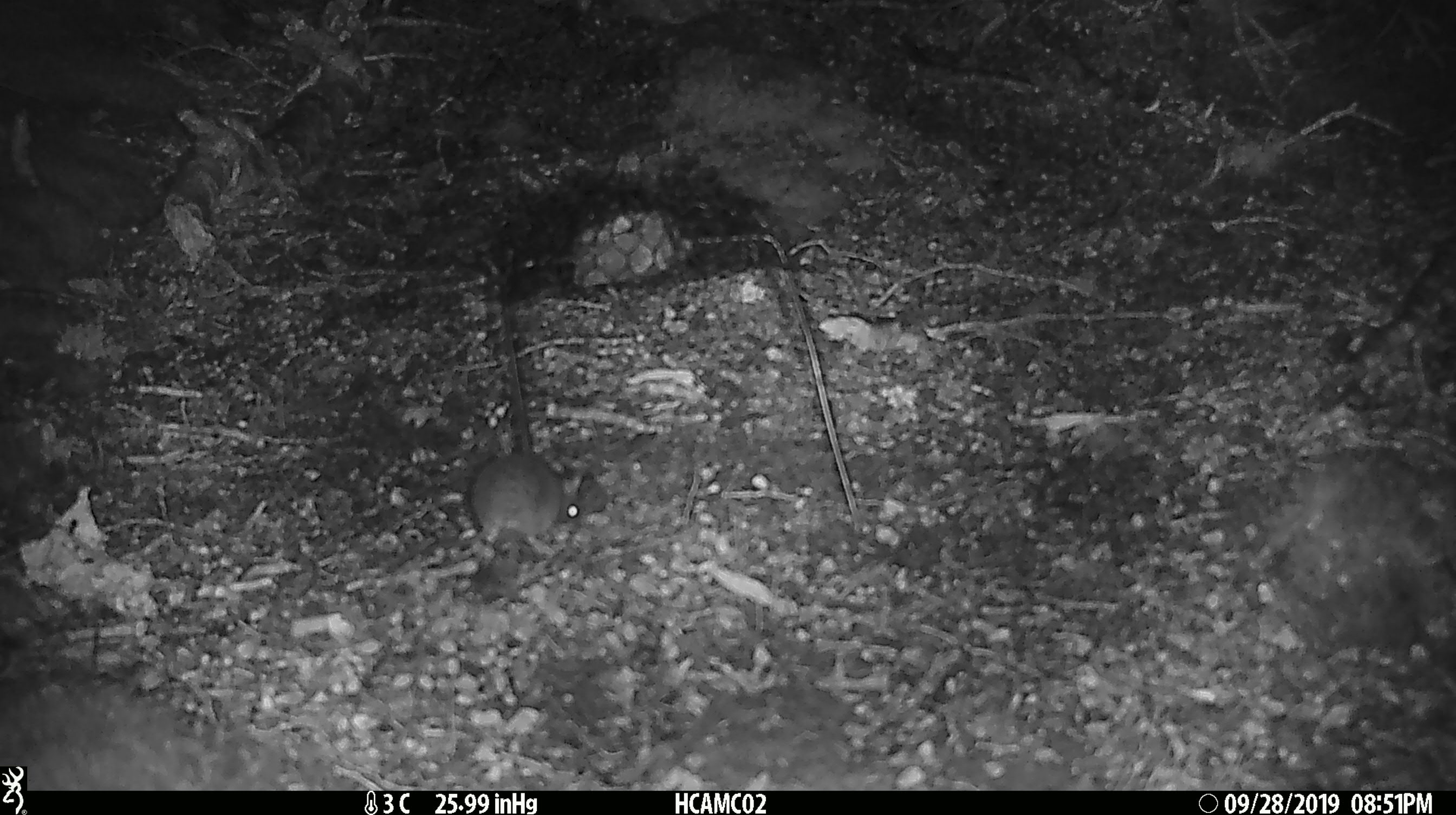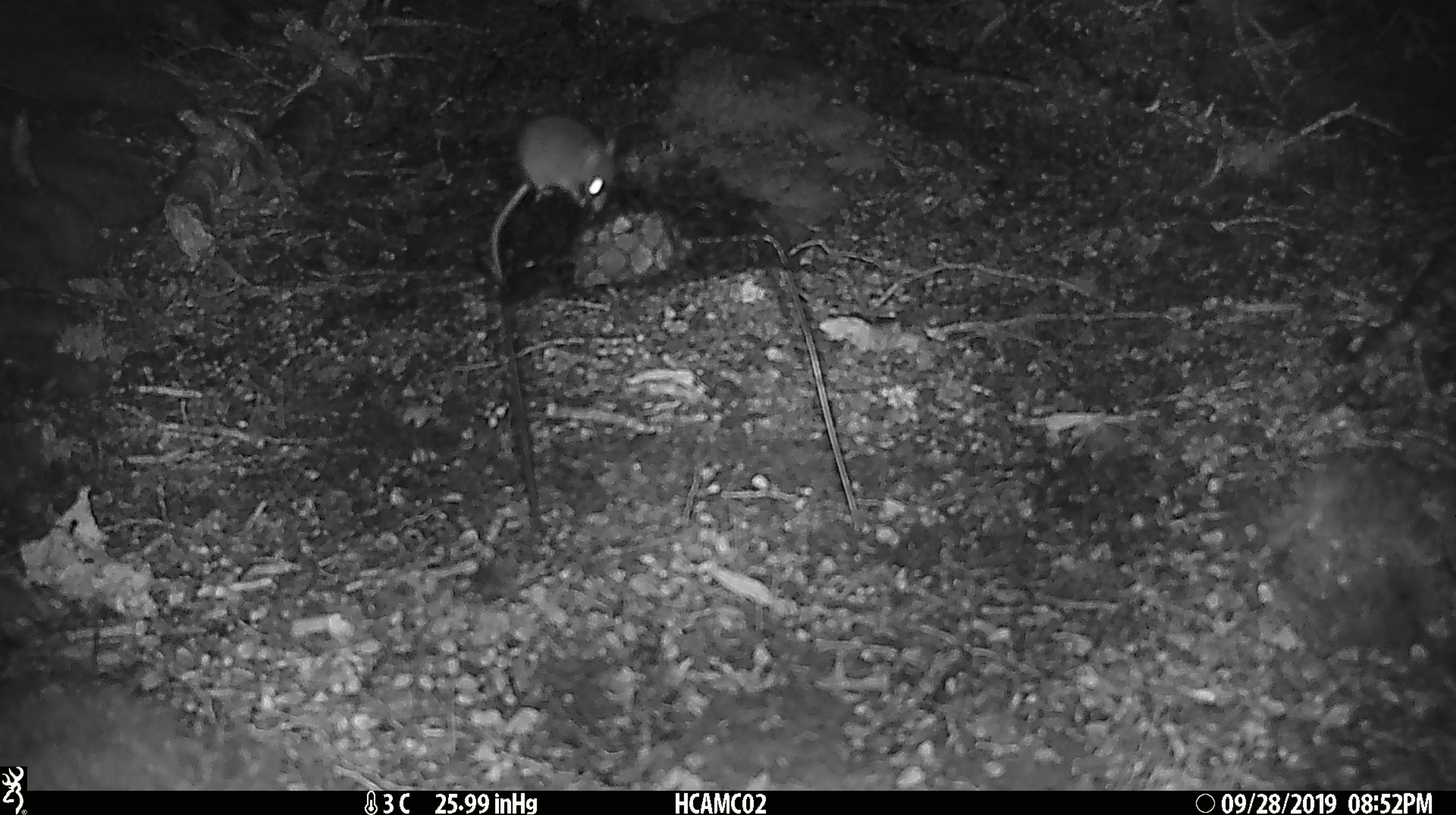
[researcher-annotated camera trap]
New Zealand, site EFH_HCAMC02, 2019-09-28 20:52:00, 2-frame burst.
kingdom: Animalia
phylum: Chordata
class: Mammalia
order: Rodentia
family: Muridae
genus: Mus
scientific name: Mus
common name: mouse